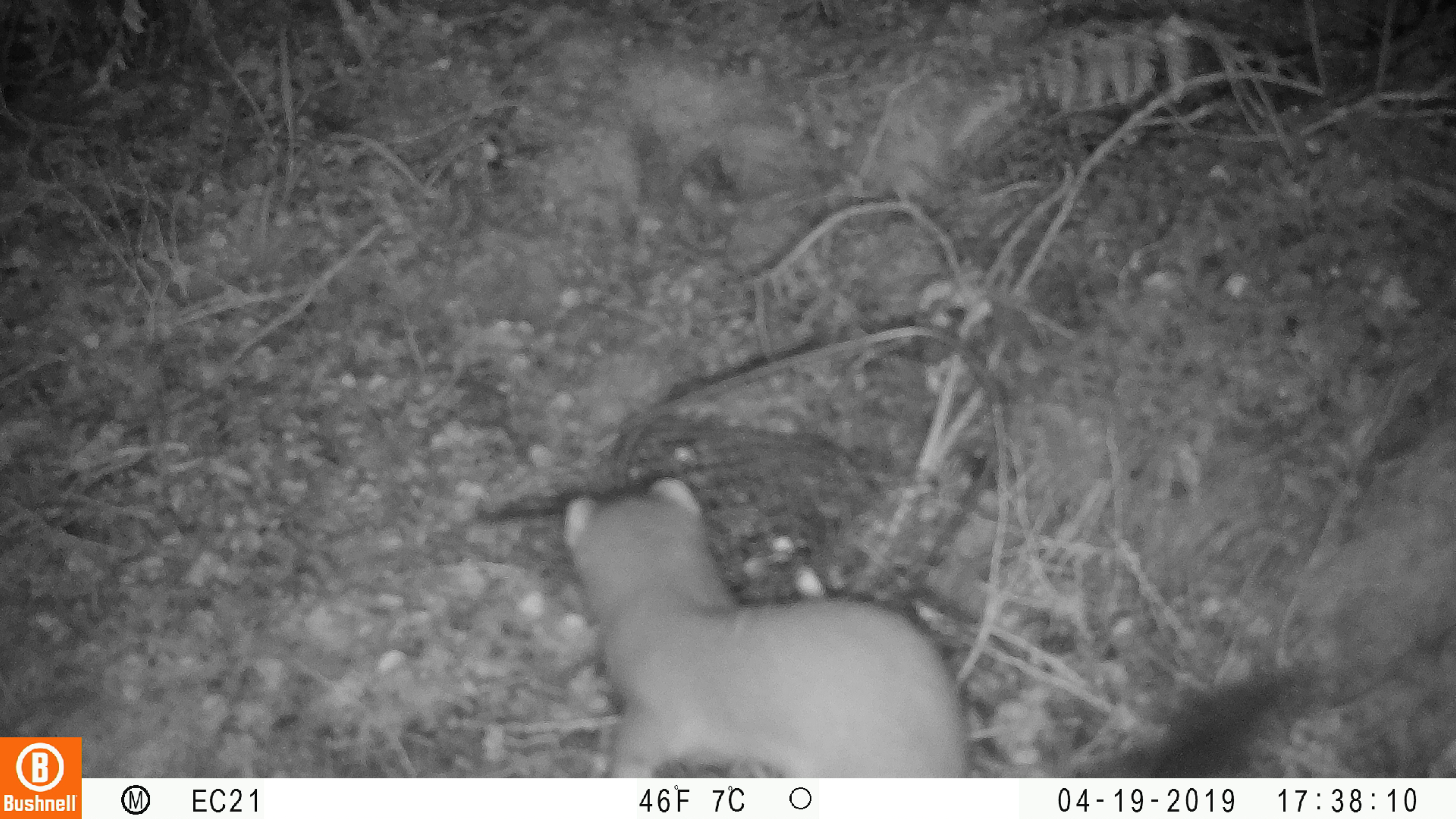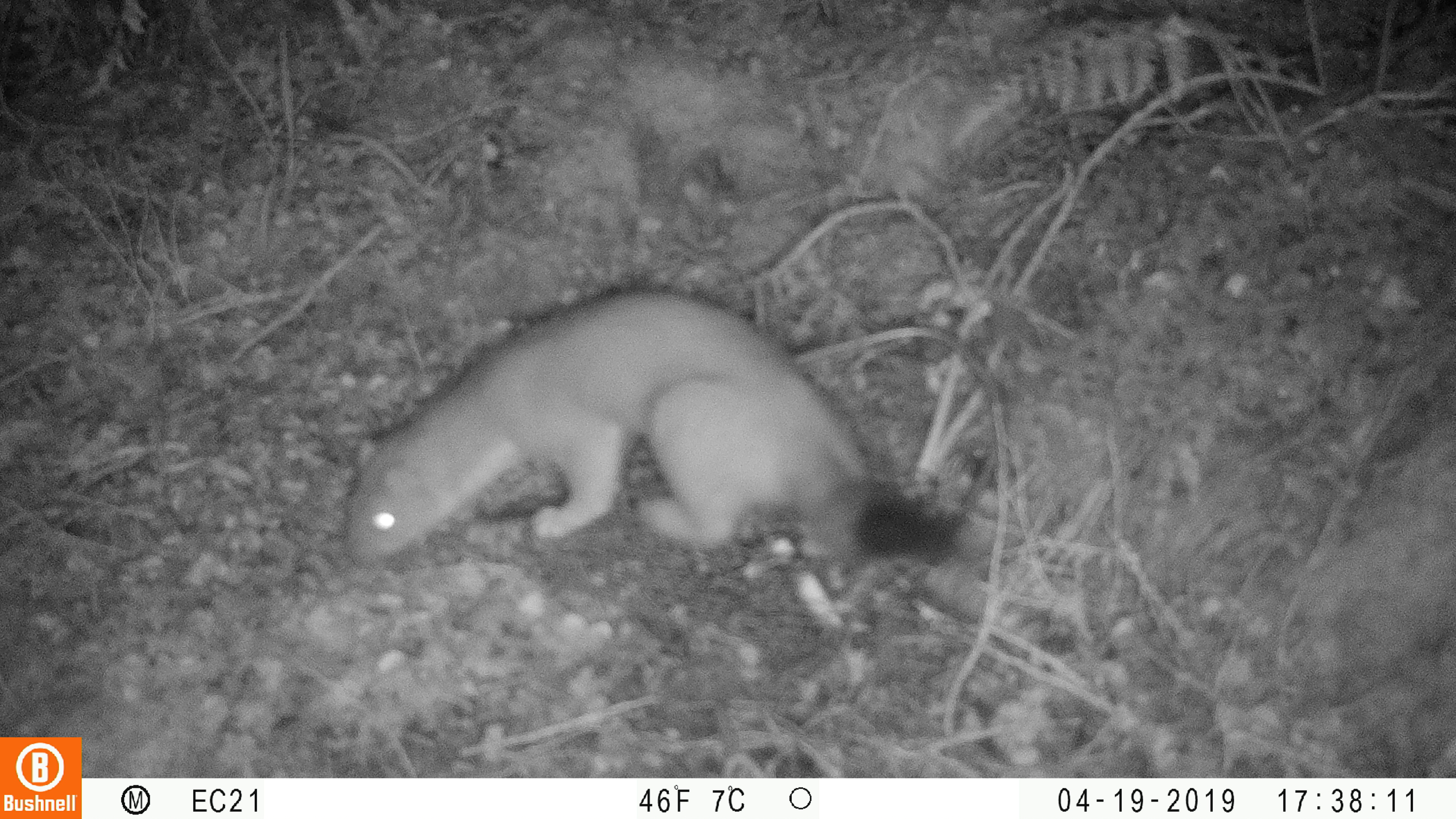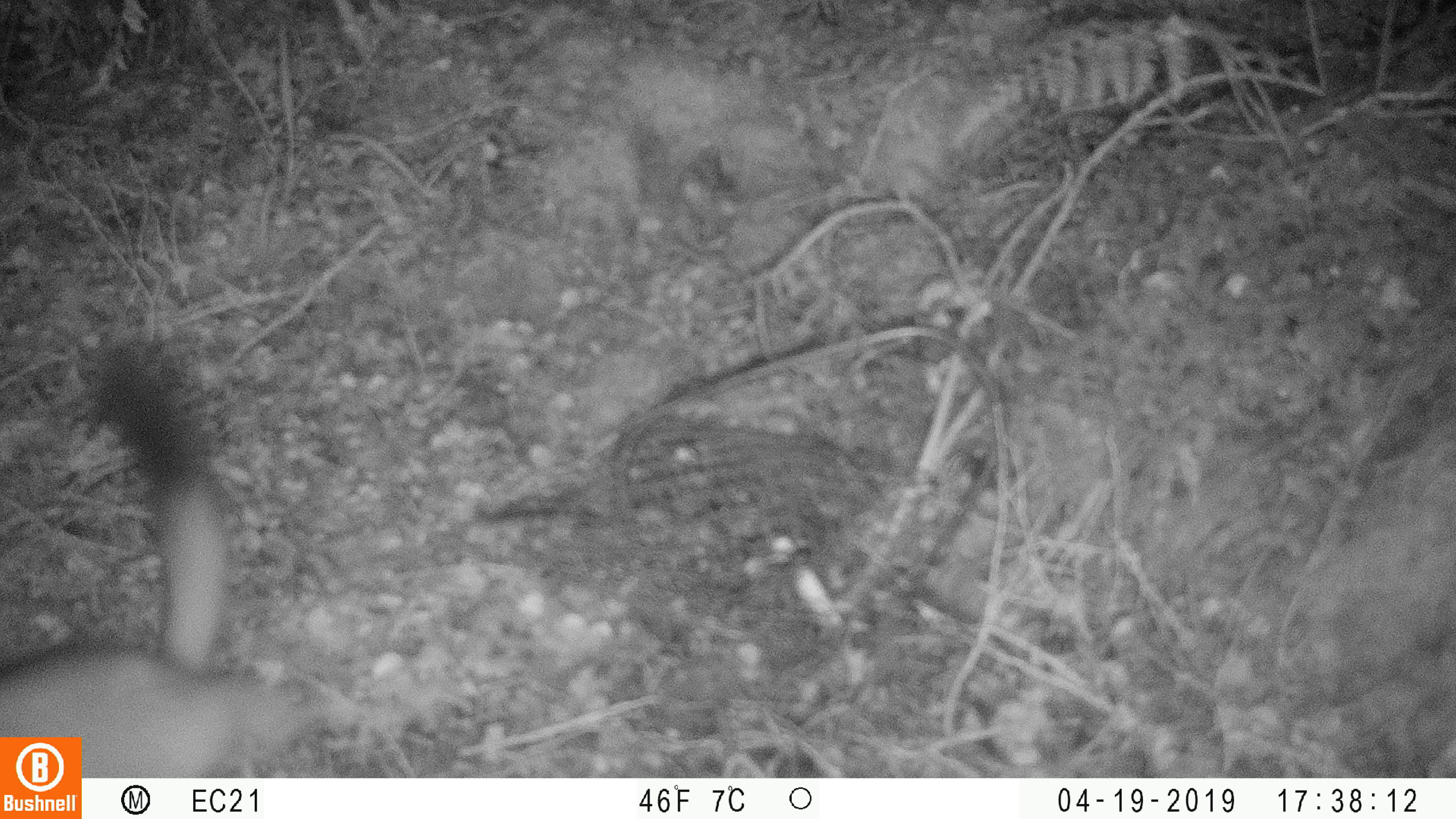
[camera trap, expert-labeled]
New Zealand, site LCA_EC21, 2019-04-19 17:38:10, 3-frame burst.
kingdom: Animalia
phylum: Chordata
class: Mammalia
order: Carnivora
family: Mustelidae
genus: Mustela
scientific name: Mustela erminea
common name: stoat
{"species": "stoat (Mustela erminea)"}